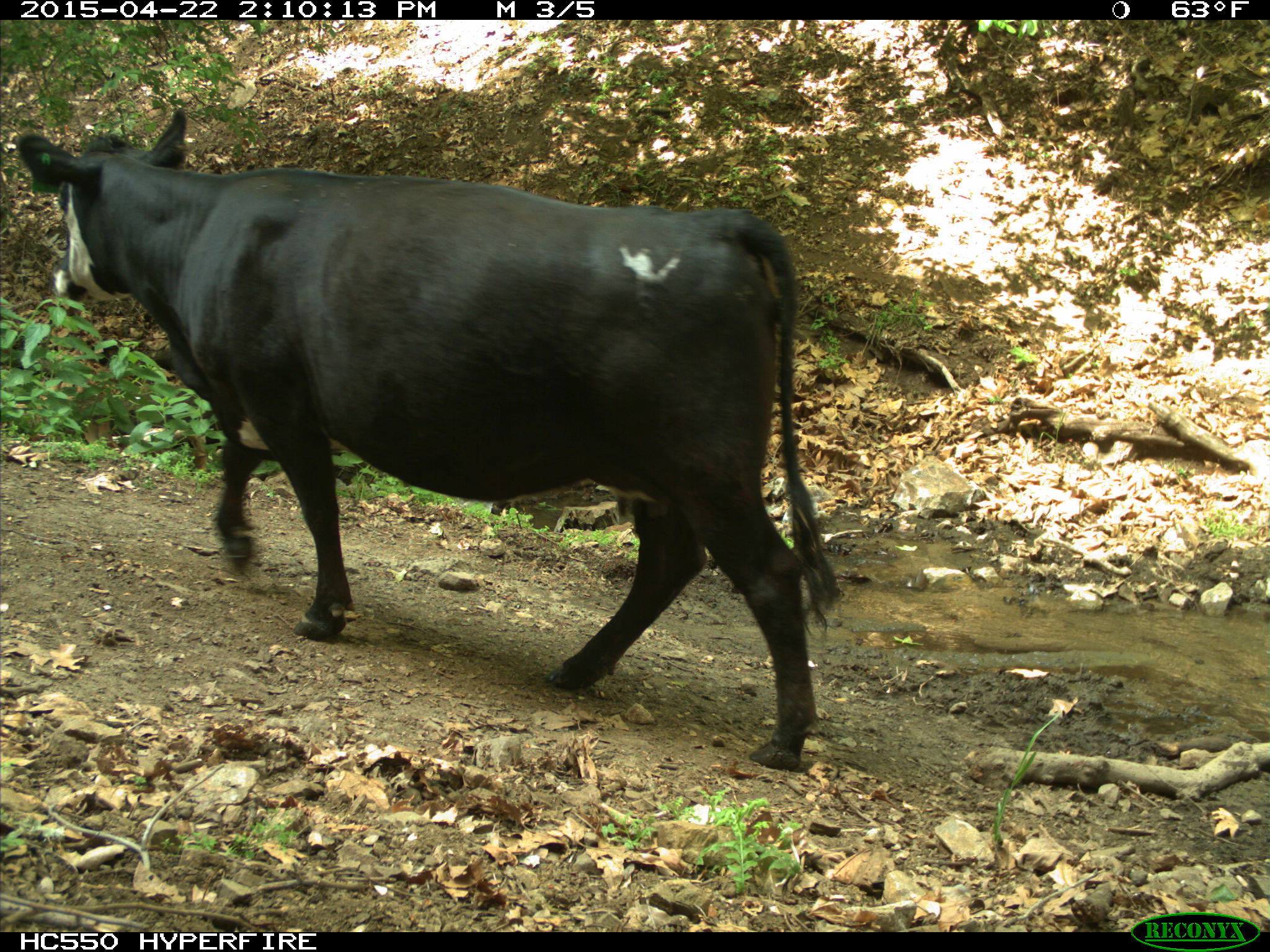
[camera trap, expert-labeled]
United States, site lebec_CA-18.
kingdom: Animalia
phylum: Chordata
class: Mammalia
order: Artiodactyla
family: Bovidae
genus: Bos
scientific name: Bos taurus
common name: domestic cow